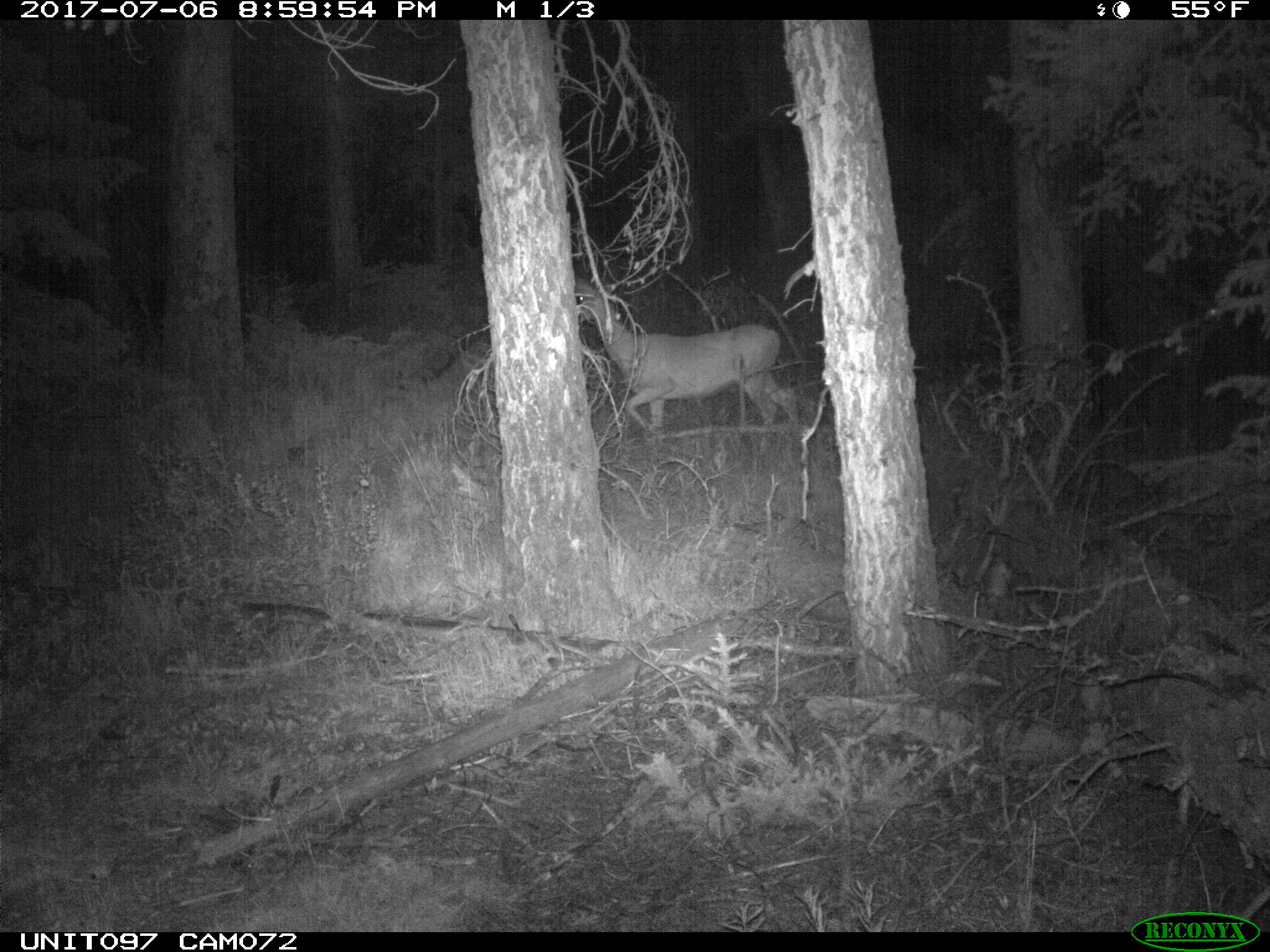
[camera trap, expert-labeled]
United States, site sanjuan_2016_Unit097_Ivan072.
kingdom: Animalia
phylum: Chordata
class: Mammalia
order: Artiodactyla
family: Cervidae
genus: Odocoileus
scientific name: Odocoileus hemionus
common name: mule deer